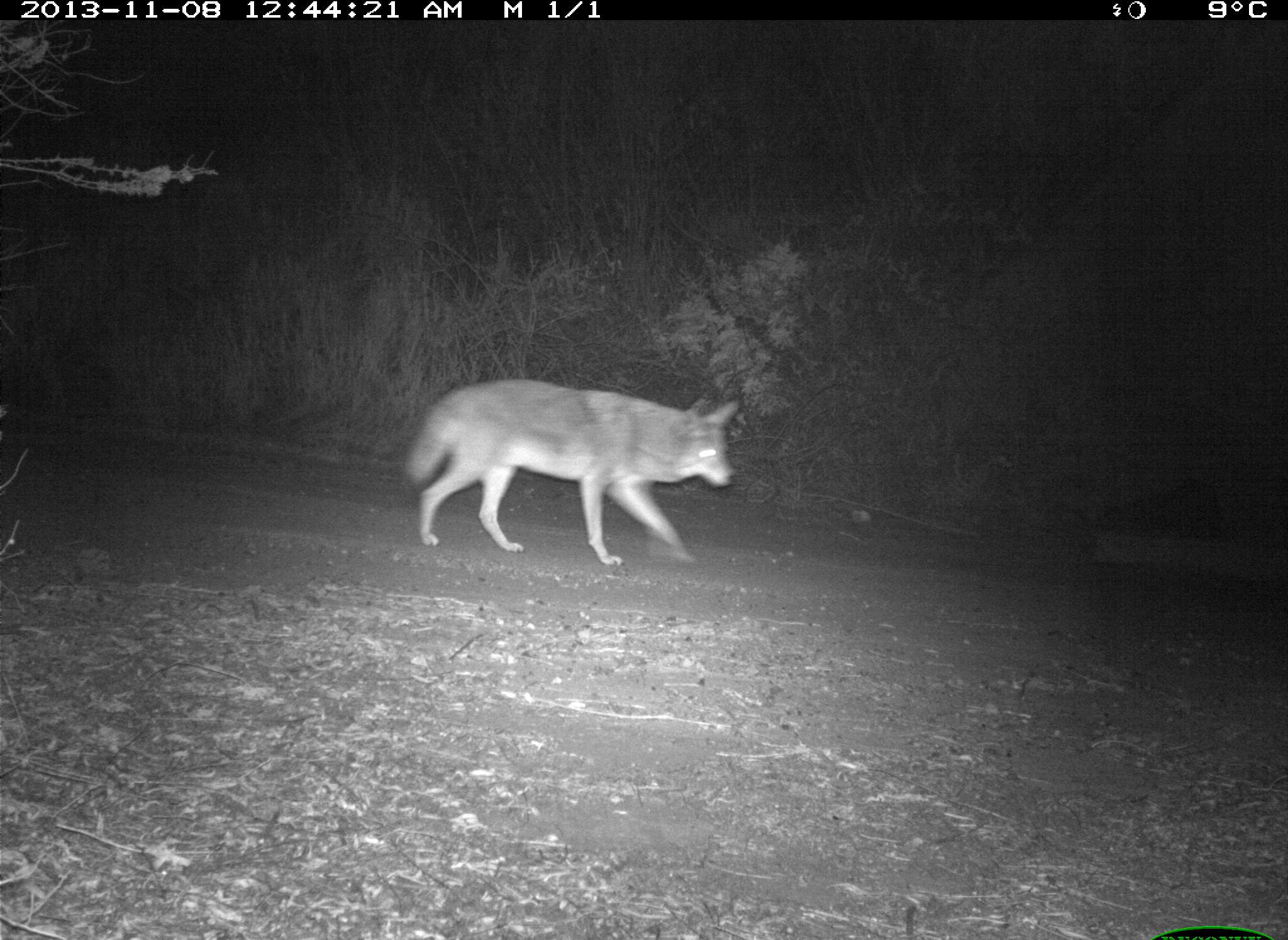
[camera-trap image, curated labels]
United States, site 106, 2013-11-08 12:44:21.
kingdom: Animalia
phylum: Chordata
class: Mammalia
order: Carnivora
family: Canidae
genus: Canis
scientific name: Canis latrans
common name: coyote